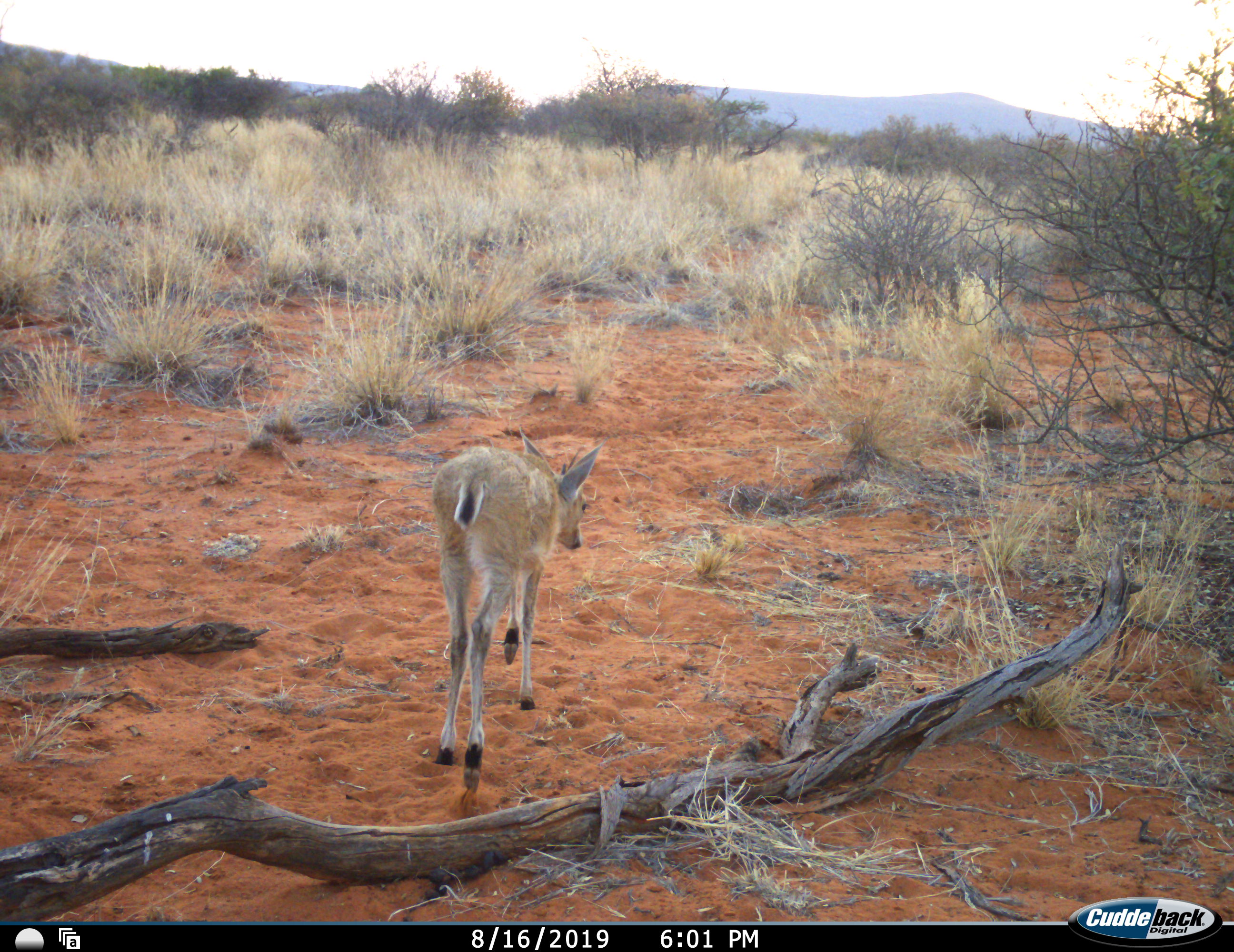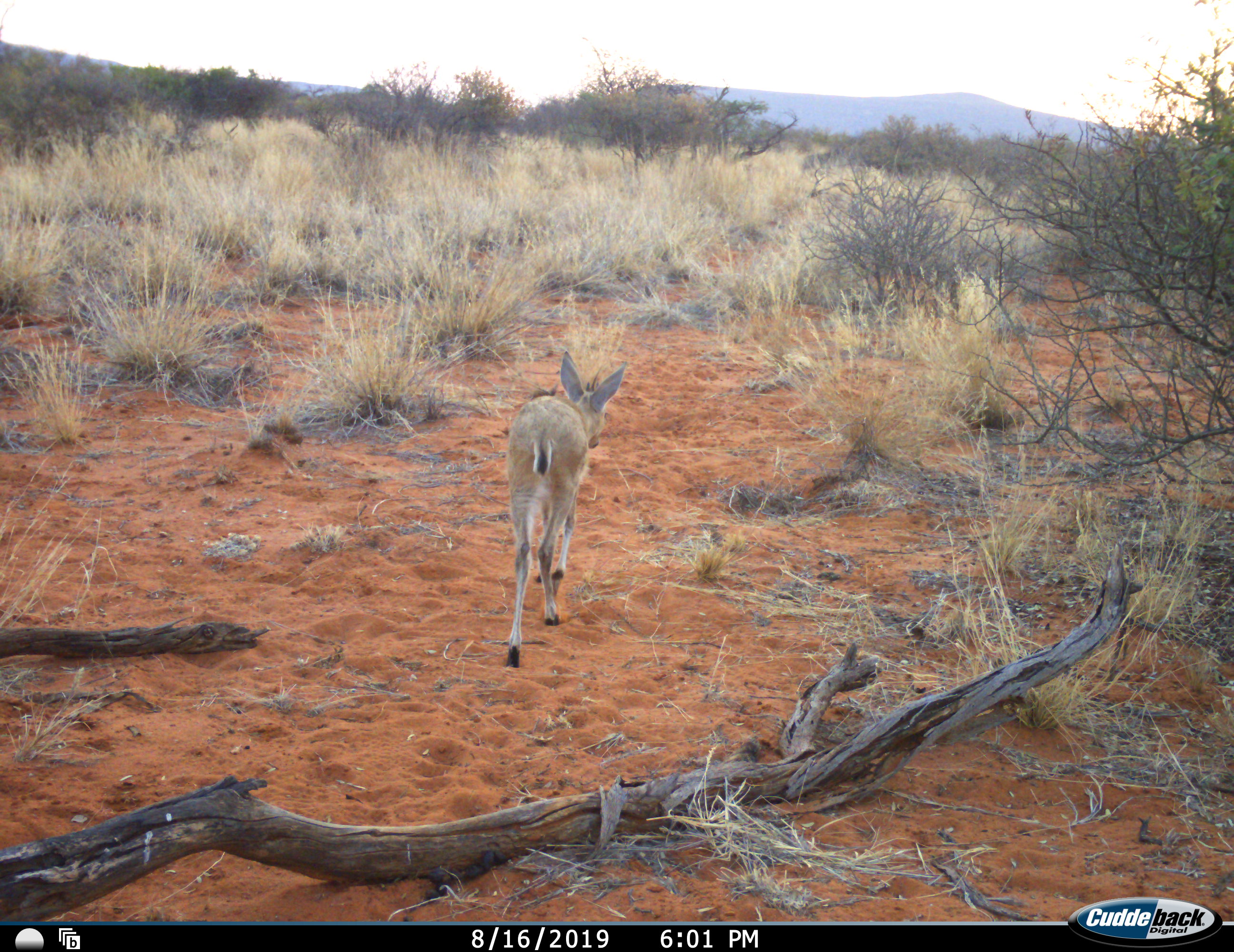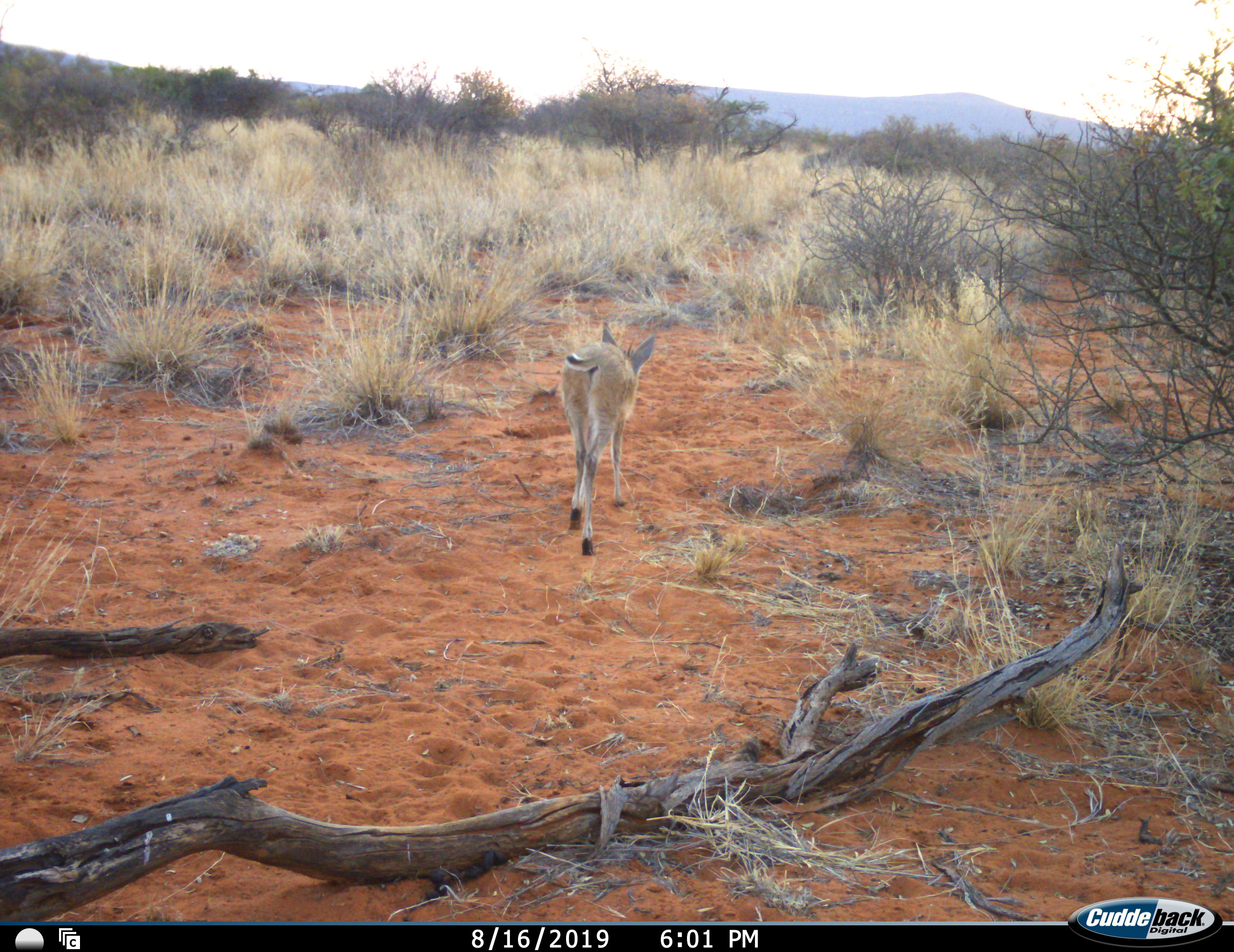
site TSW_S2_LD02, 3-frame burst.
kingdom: Animalia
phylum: Chordata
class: Mammalia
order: Artiodactyla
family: Bovidae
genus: Sylvicapra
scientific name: Sylvicapra grimmia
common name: common duiker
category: duikercommongrey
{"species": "duikercommongrey (common duiker) (Sylvicapra grimmia)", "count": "1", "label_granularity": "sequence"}